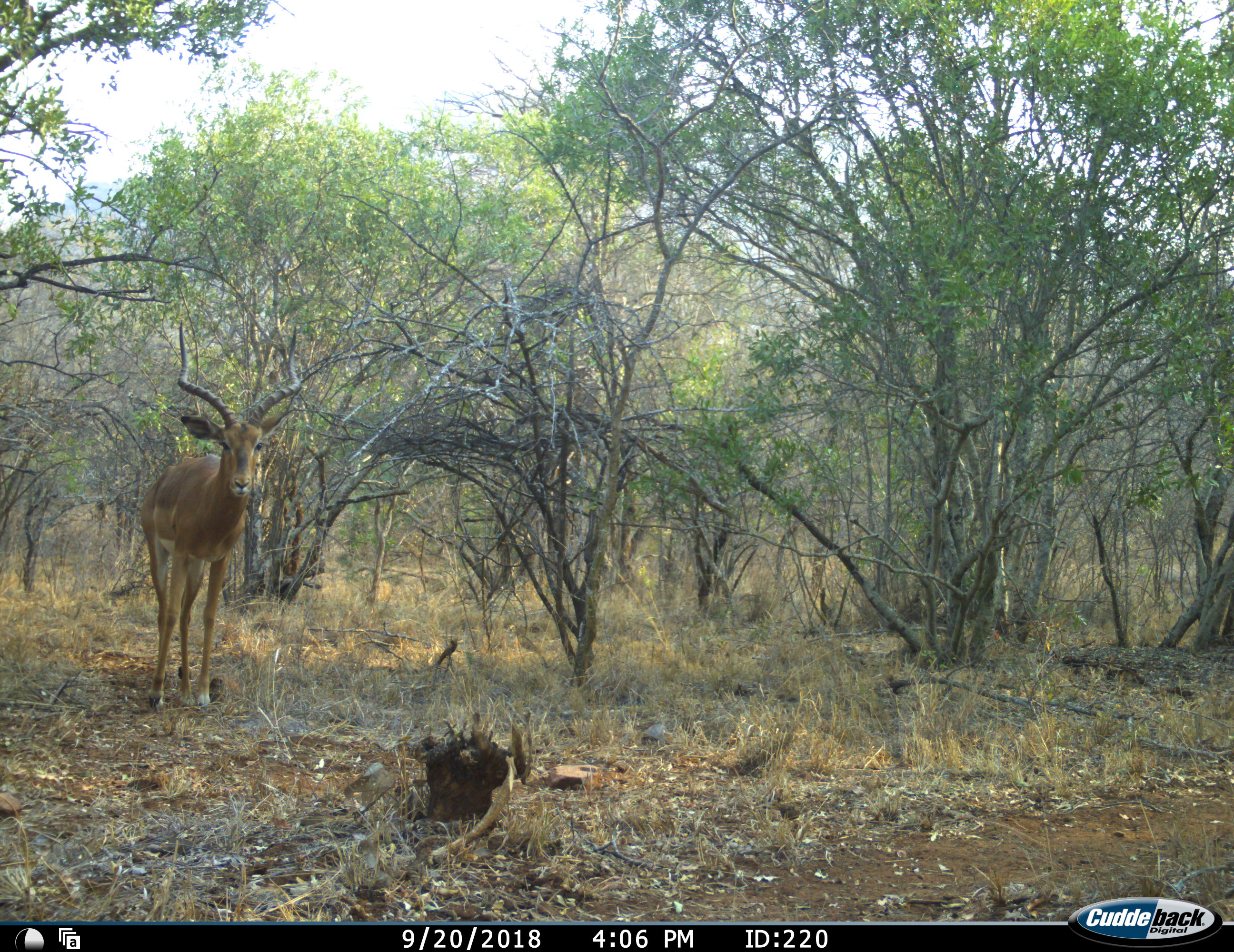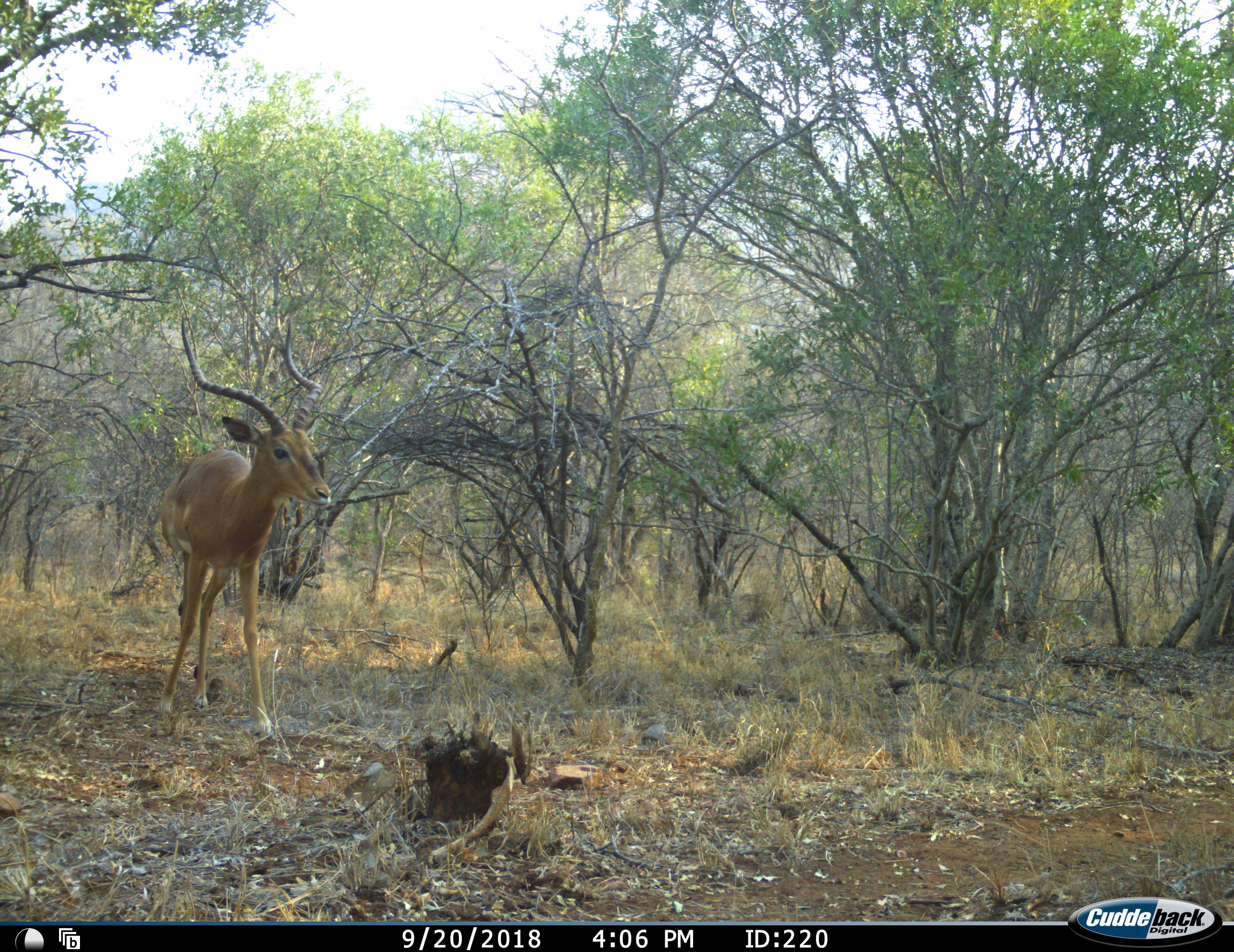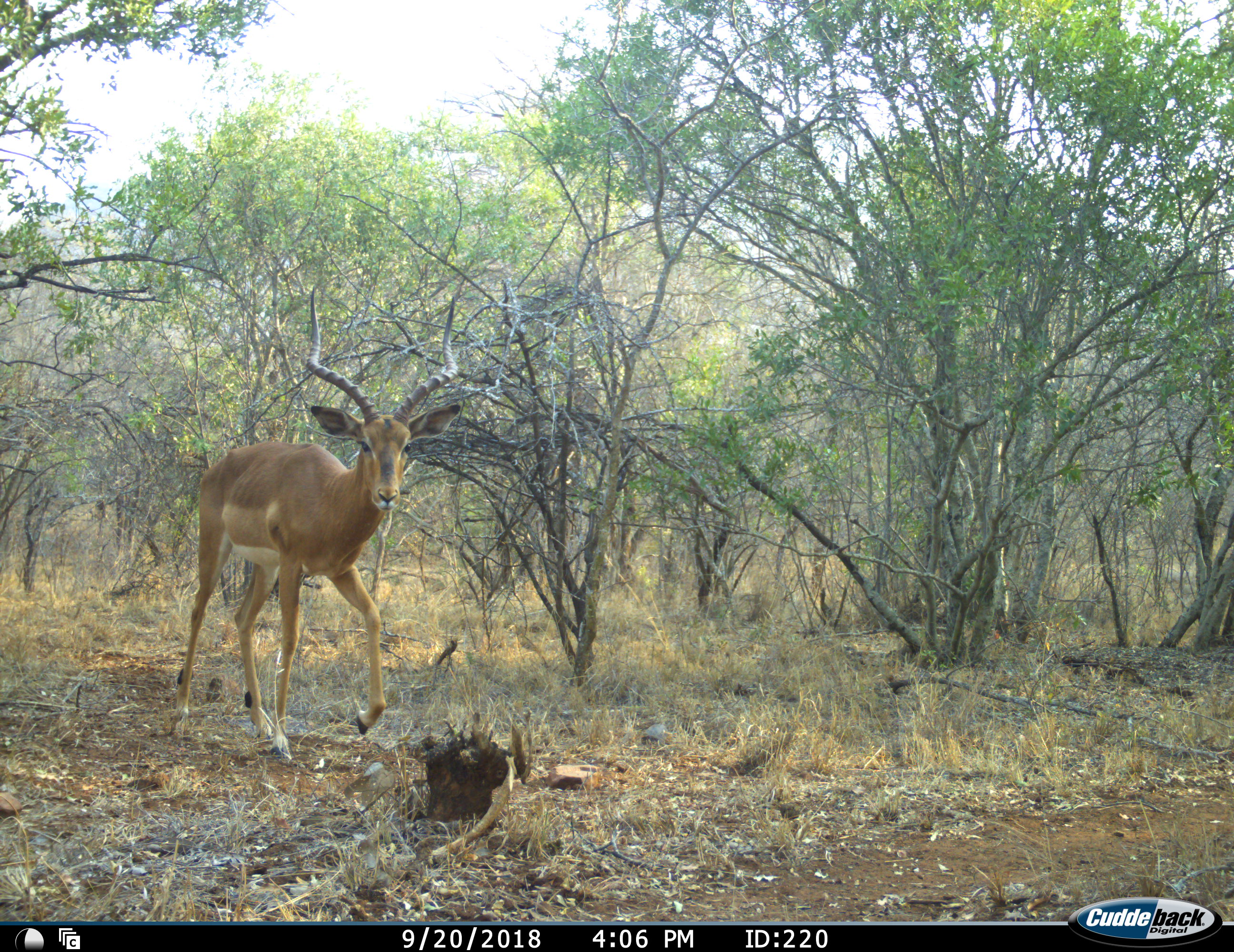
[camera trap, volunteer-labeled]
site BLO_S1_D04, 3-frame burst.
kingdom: Animalia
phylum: Chordata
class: Mammalia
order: Artiodactyla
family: Bovidae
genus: Aepyceros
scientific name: Aepyceros melampus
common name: impala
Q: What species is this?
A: Impala (Aepyceros melampus).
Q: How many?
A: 1.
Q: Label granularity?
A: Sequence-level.